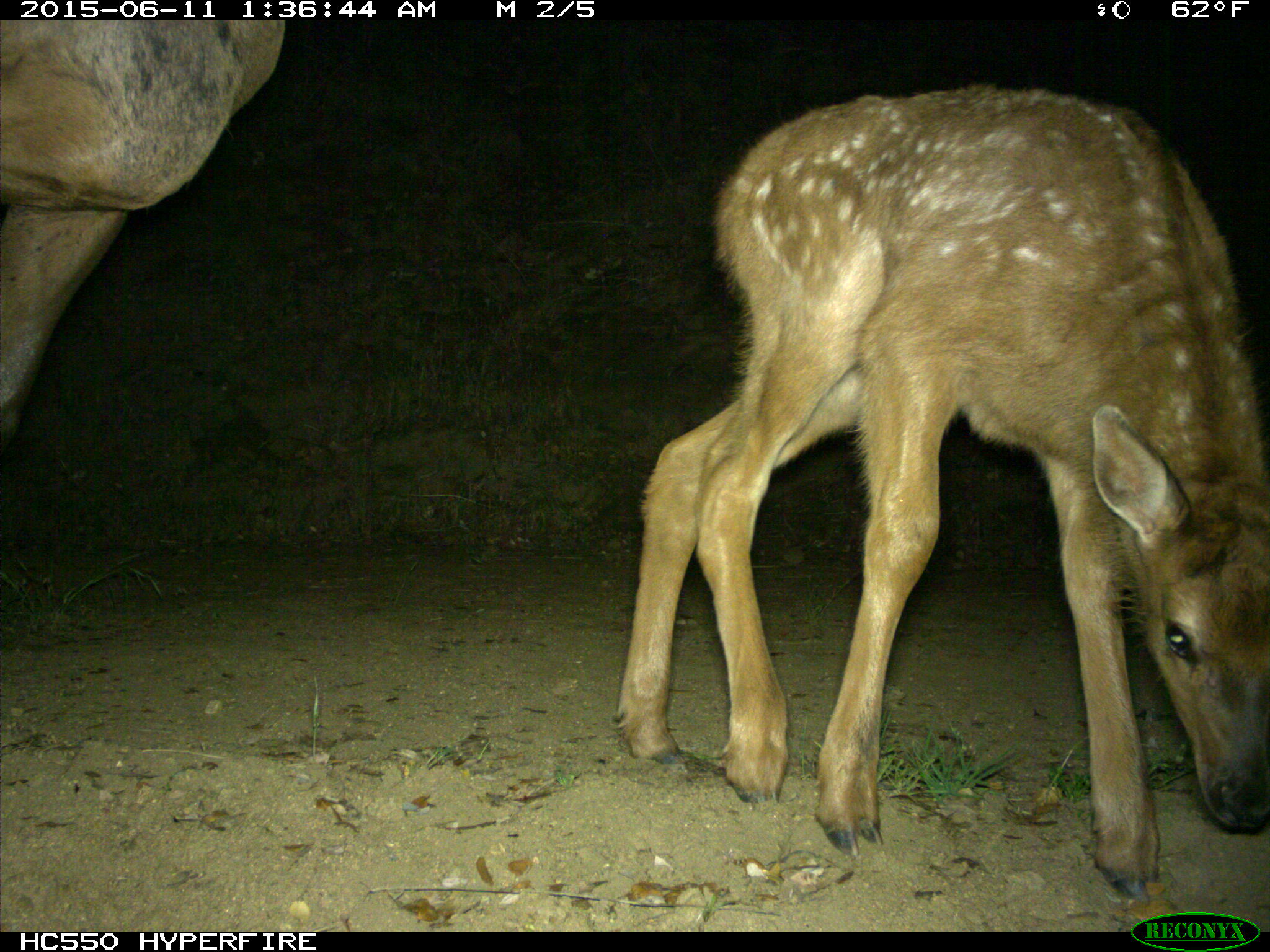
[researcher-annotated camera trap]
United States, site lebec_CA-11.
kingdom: Animalia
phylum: Chordata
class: Mammalia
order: Artiodactyla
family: Cervidae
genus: Cervus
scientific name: Cervus canadensis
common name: elk